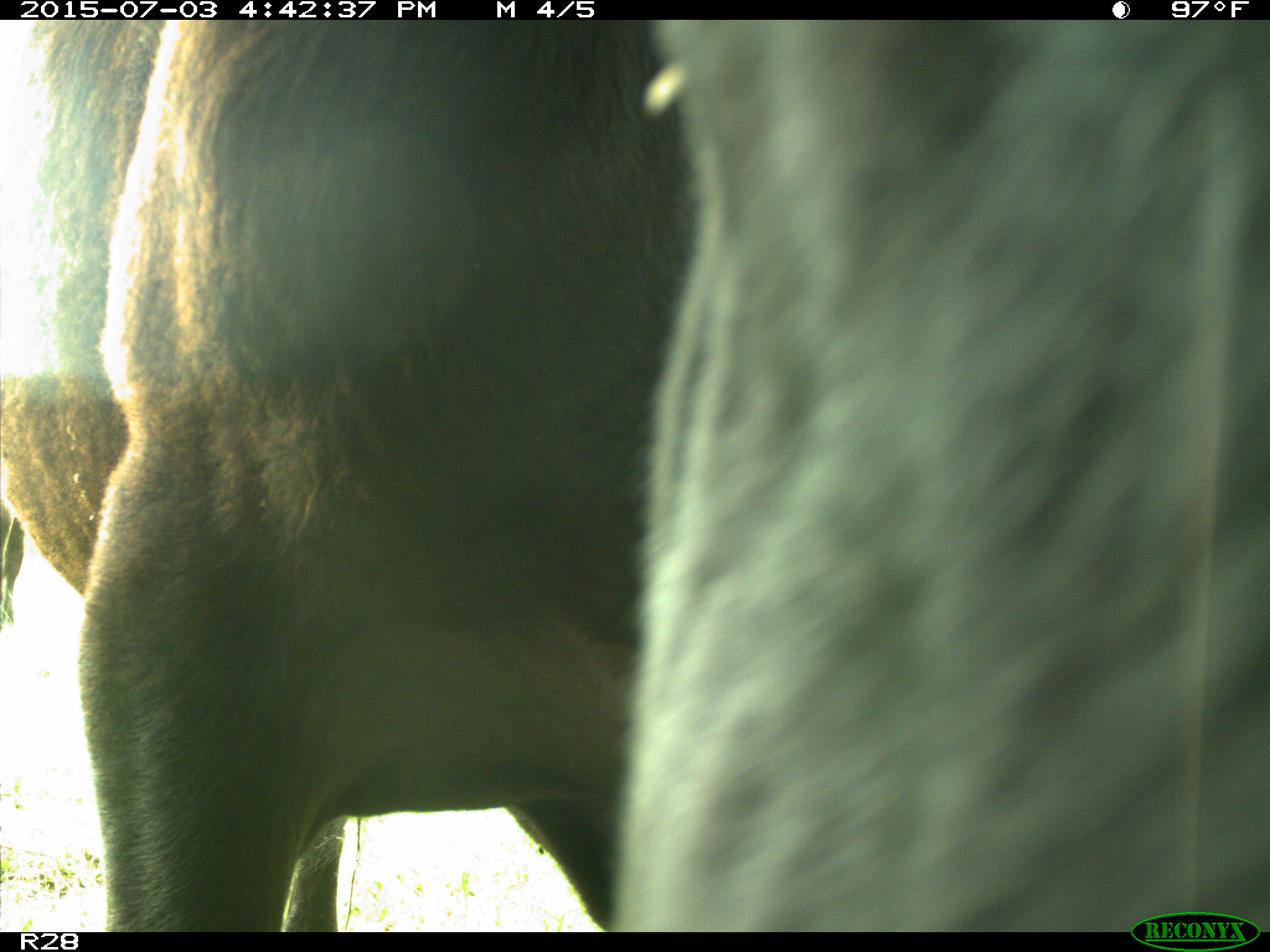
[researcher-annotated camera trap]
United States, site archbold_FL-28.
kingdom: Animalia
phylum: Chordata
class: Mammalia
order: Artiodactyla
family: Bovidae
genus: Bos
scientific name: Bos taurus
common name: domestic cow